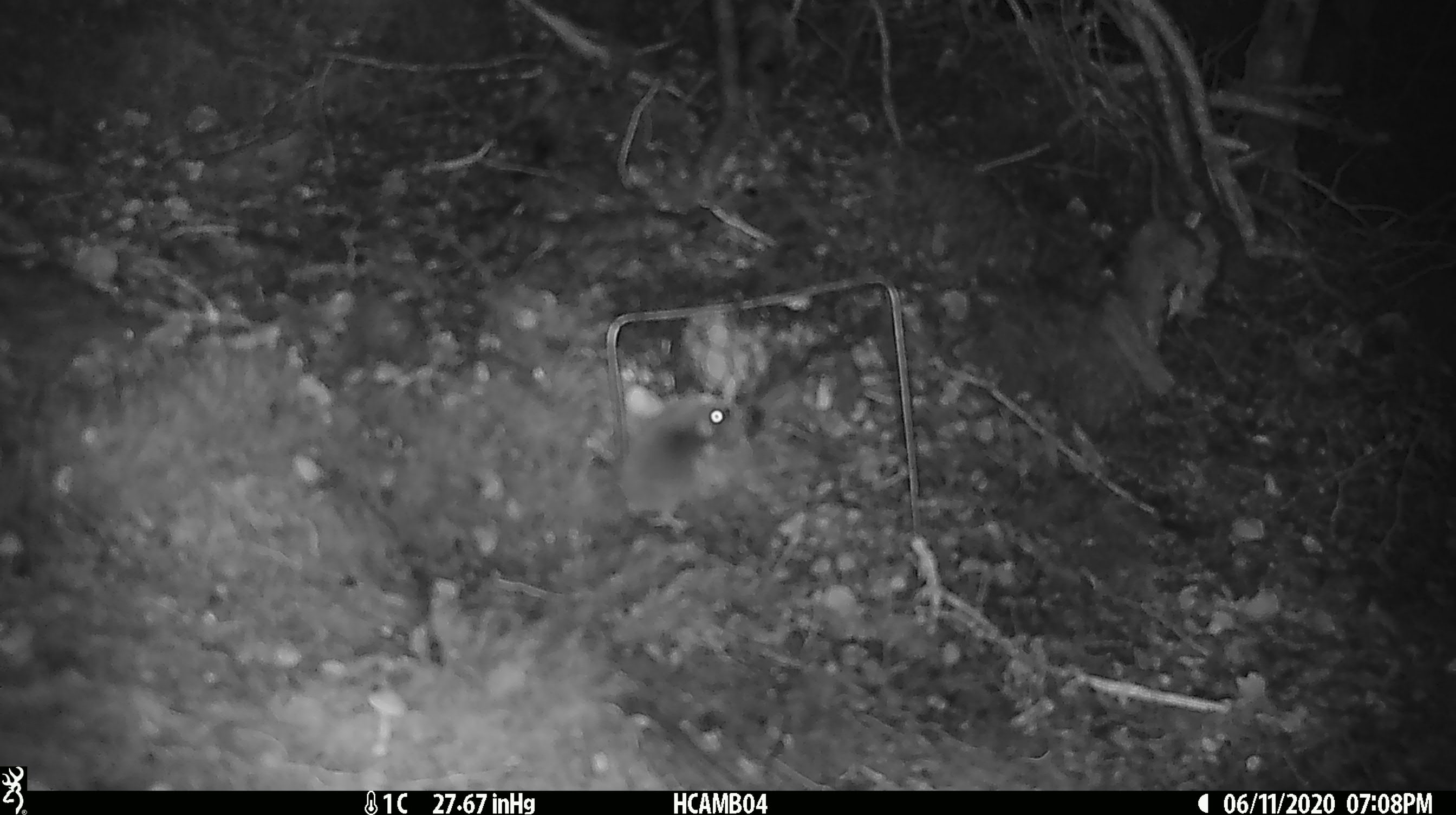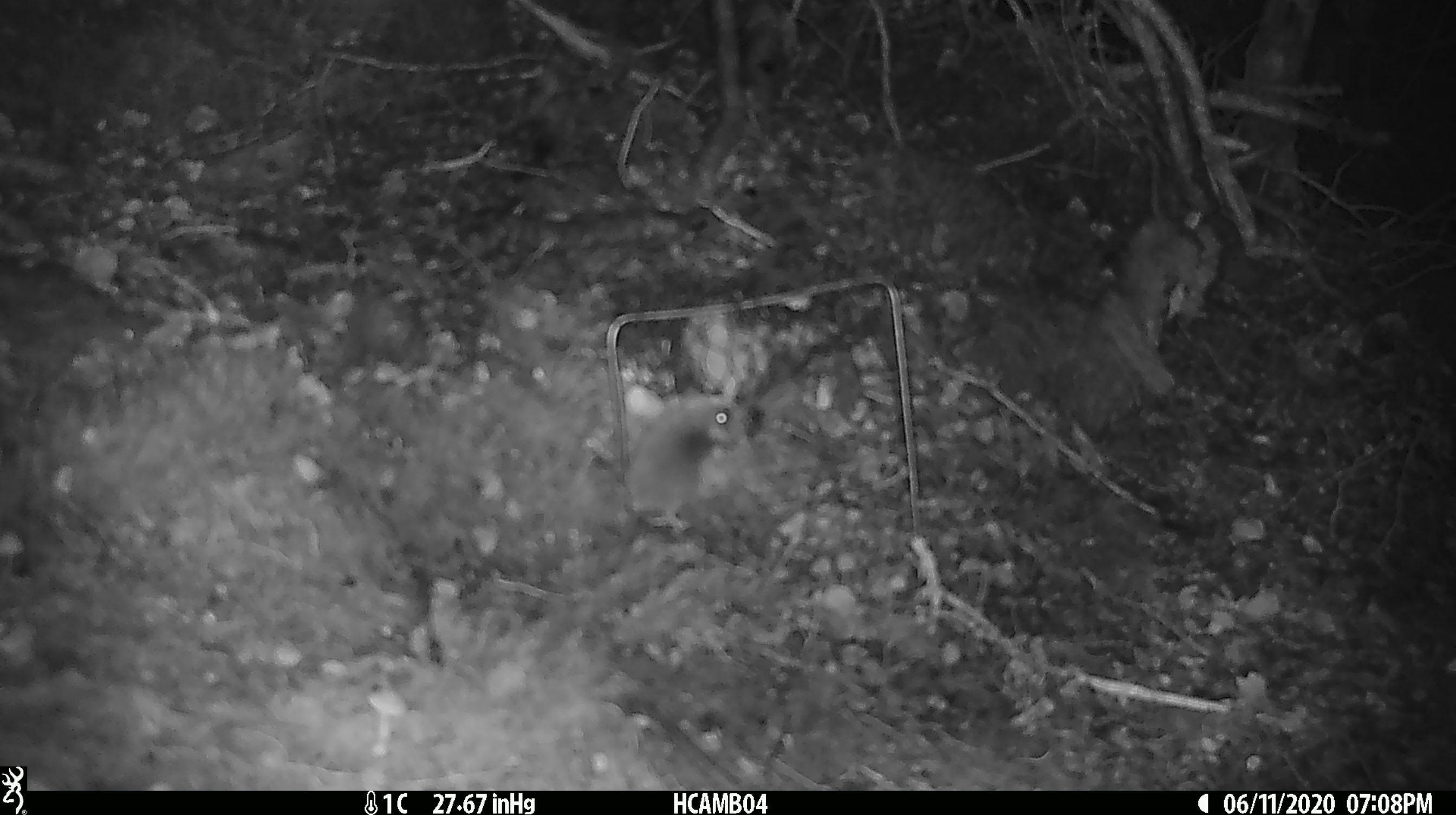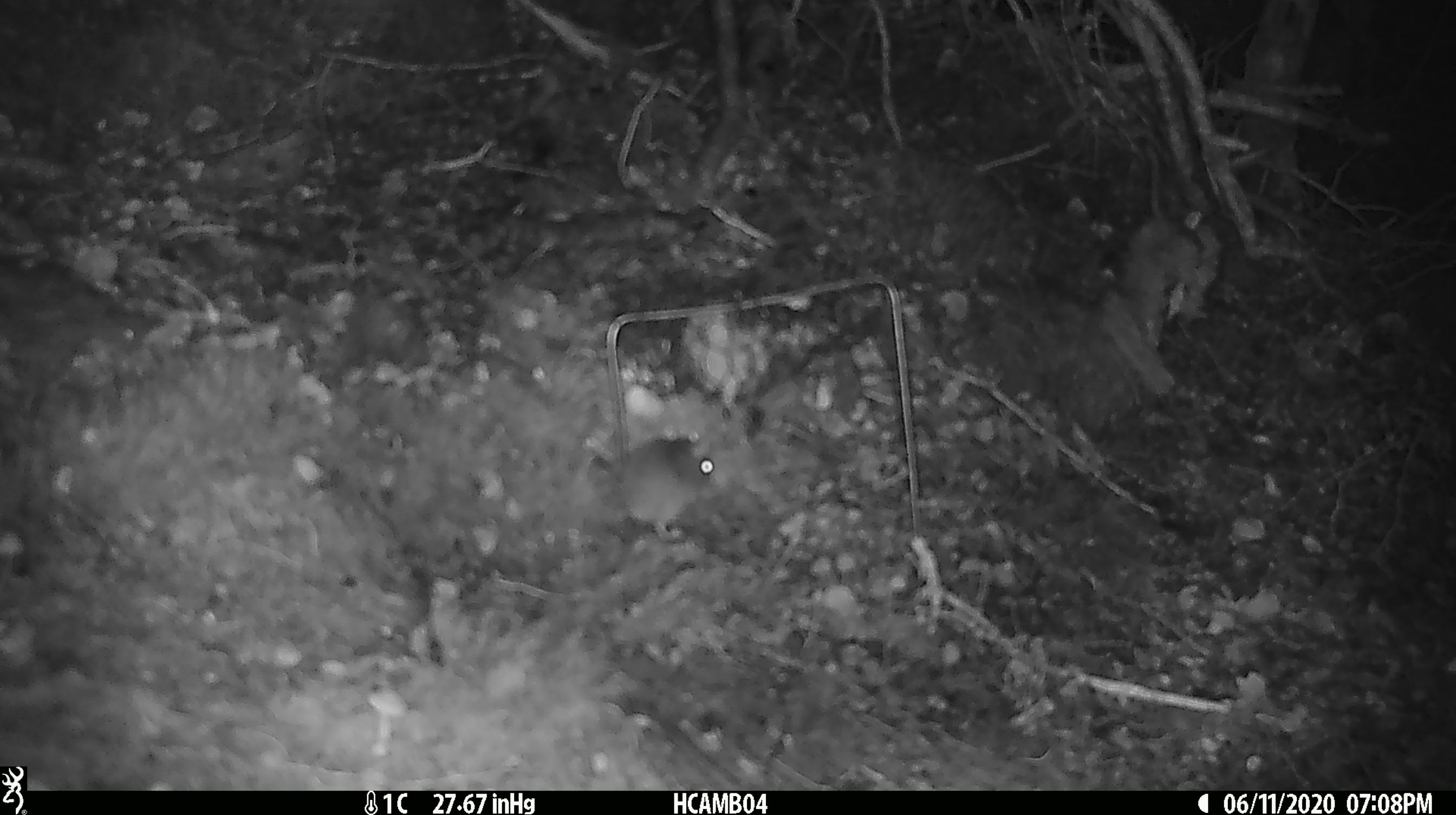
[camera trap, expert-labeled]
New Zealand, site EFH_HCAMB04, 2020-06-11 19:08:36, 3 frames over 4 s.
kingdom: Animalia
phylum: Chordata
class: Mammalia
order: Rodentia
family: Muridae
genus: Mus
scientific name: Mus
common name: mouse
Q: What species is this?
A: Mouse (Mus).